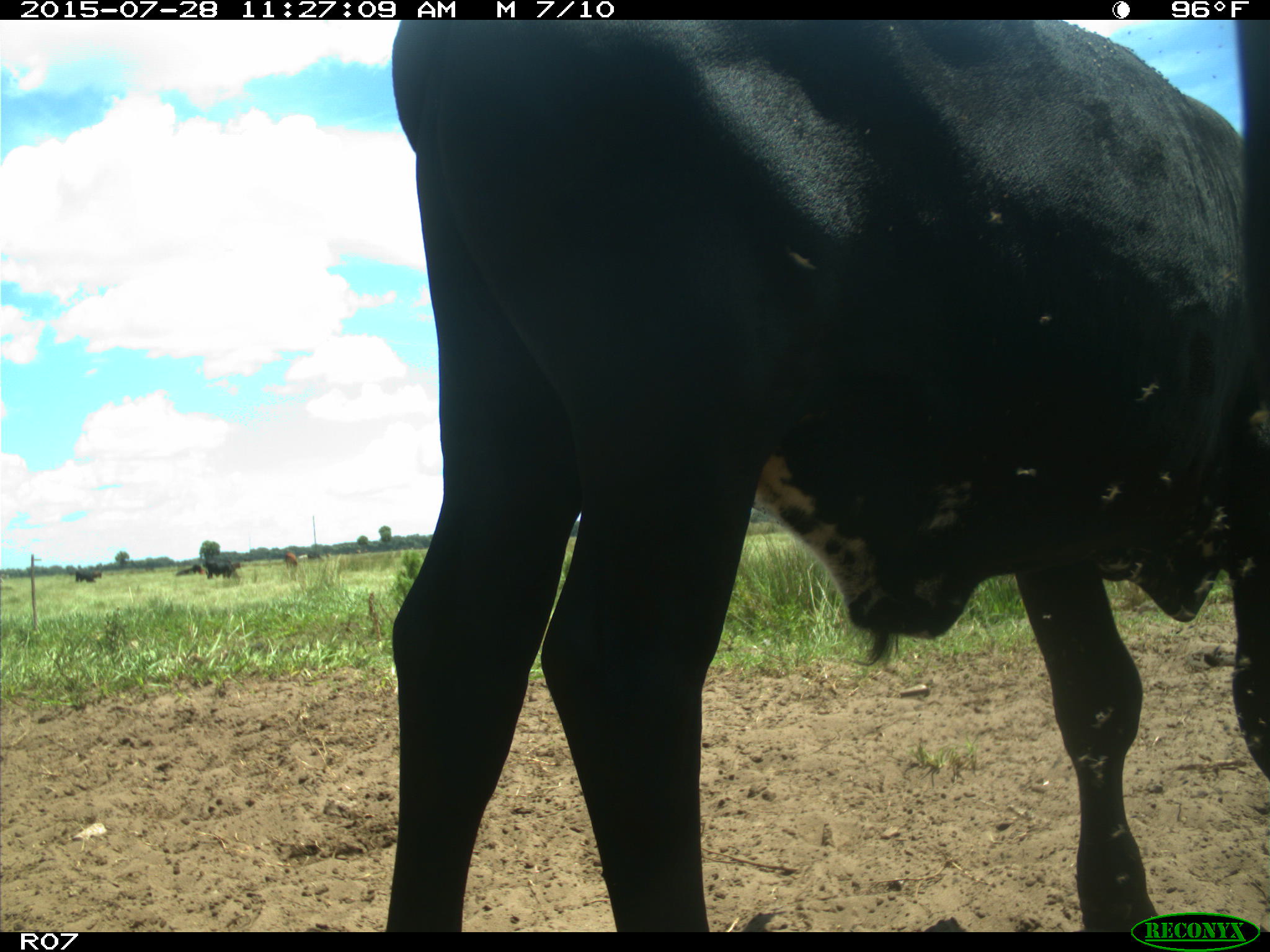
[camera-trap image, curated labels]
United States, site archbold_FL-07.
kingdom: Animalia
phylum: Chordata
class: Mammalia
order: Artiodactyla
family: Bovidae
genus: Bos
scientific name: Bos taurus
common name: domestic cow